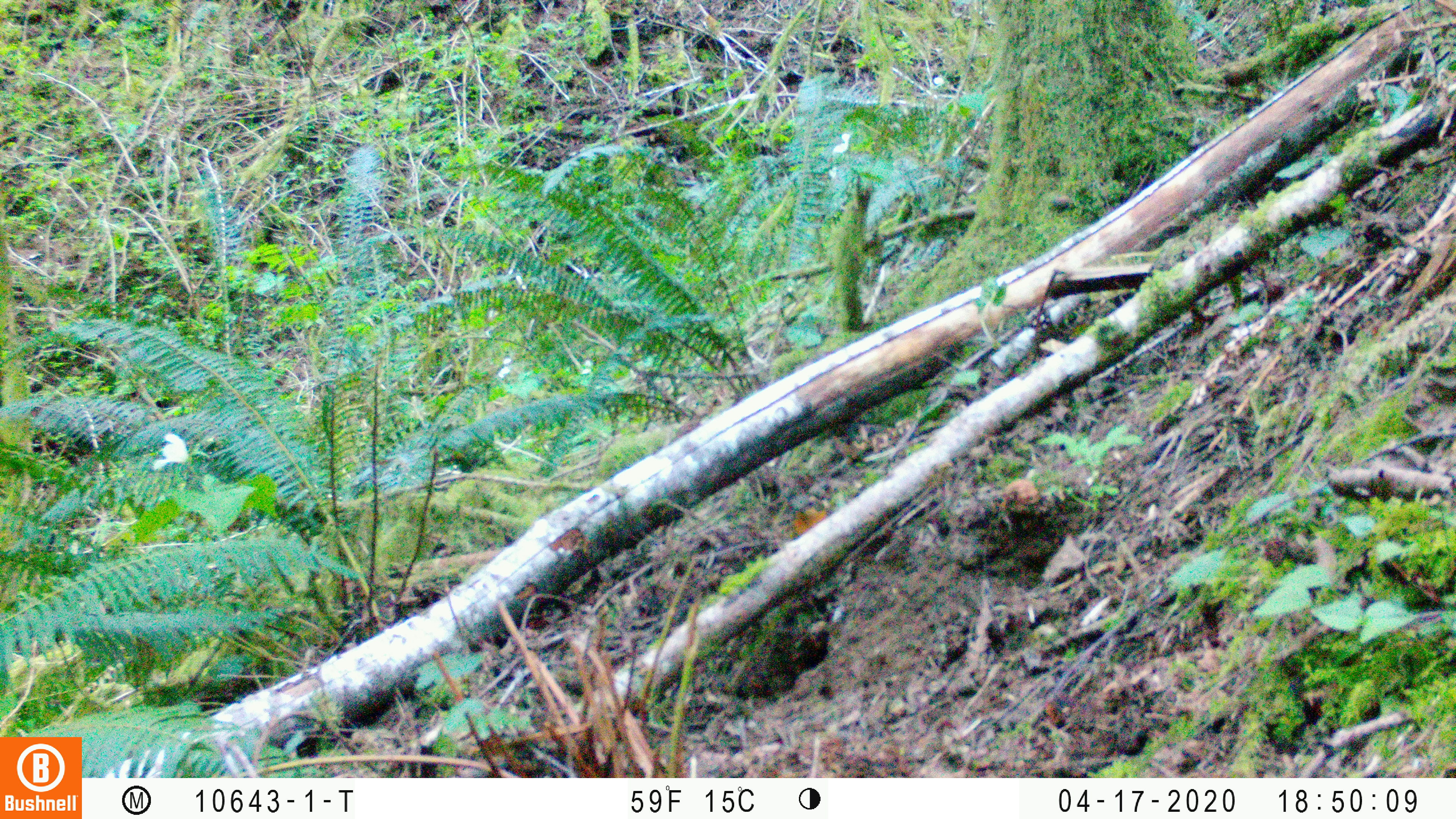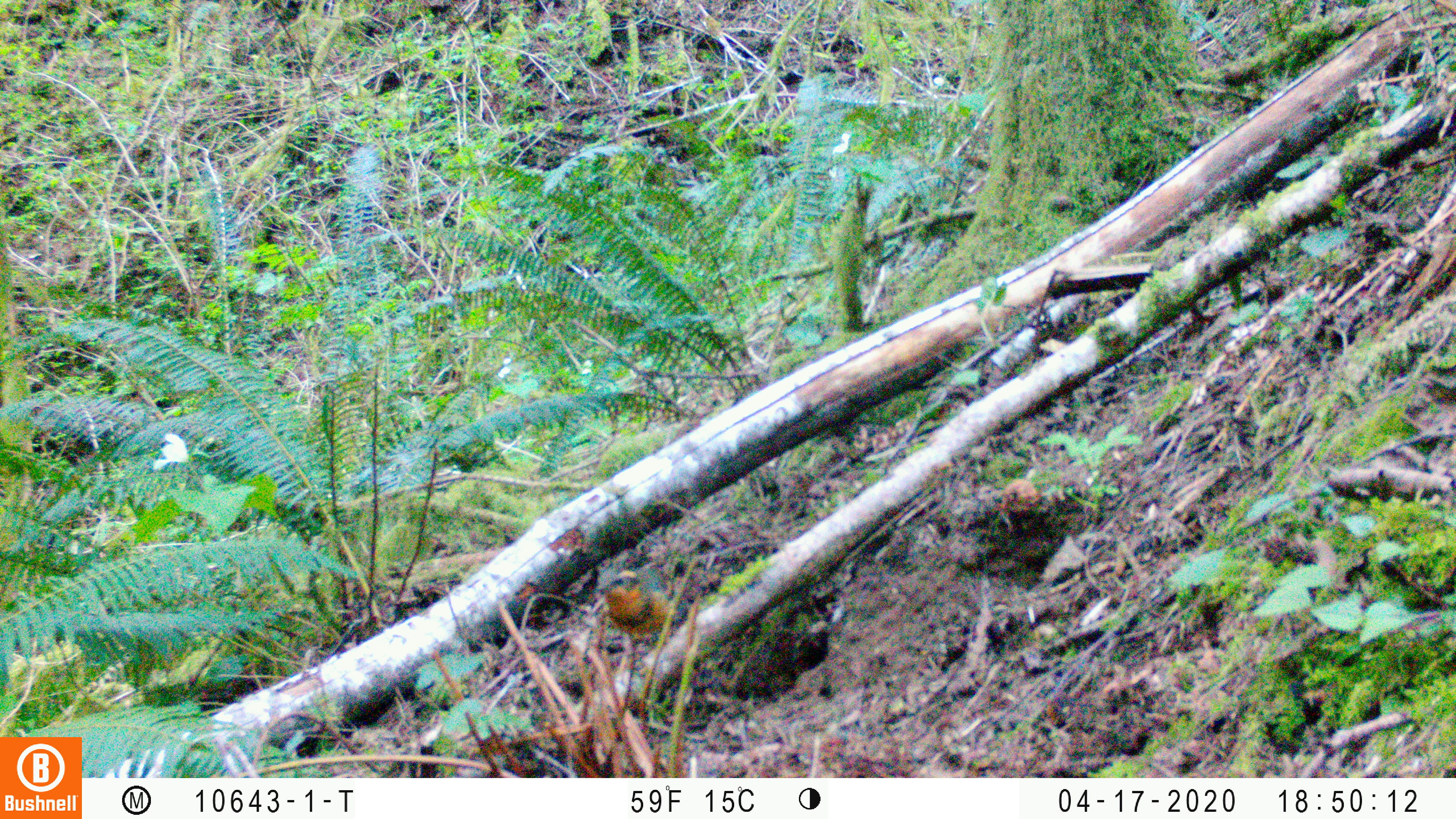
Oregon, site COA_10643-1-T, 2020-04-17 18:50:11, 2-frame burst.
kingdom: Animalia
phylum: Chordata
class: Aves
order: Passeriformes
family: Turdidae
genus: Ixoreus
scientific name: Ixoreus naevius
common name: varied thrush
Varied thrush (Ixoreus naevius).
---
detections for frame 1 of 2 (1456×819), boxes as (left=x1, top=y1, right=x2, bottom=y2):
varied thrush: (left=782, top=488, right=839, bottom=542)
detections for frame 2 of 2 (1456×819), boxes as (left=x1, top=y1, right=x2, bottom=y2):
varied thrush: (left=592, top=563, right=692, bottom=652)